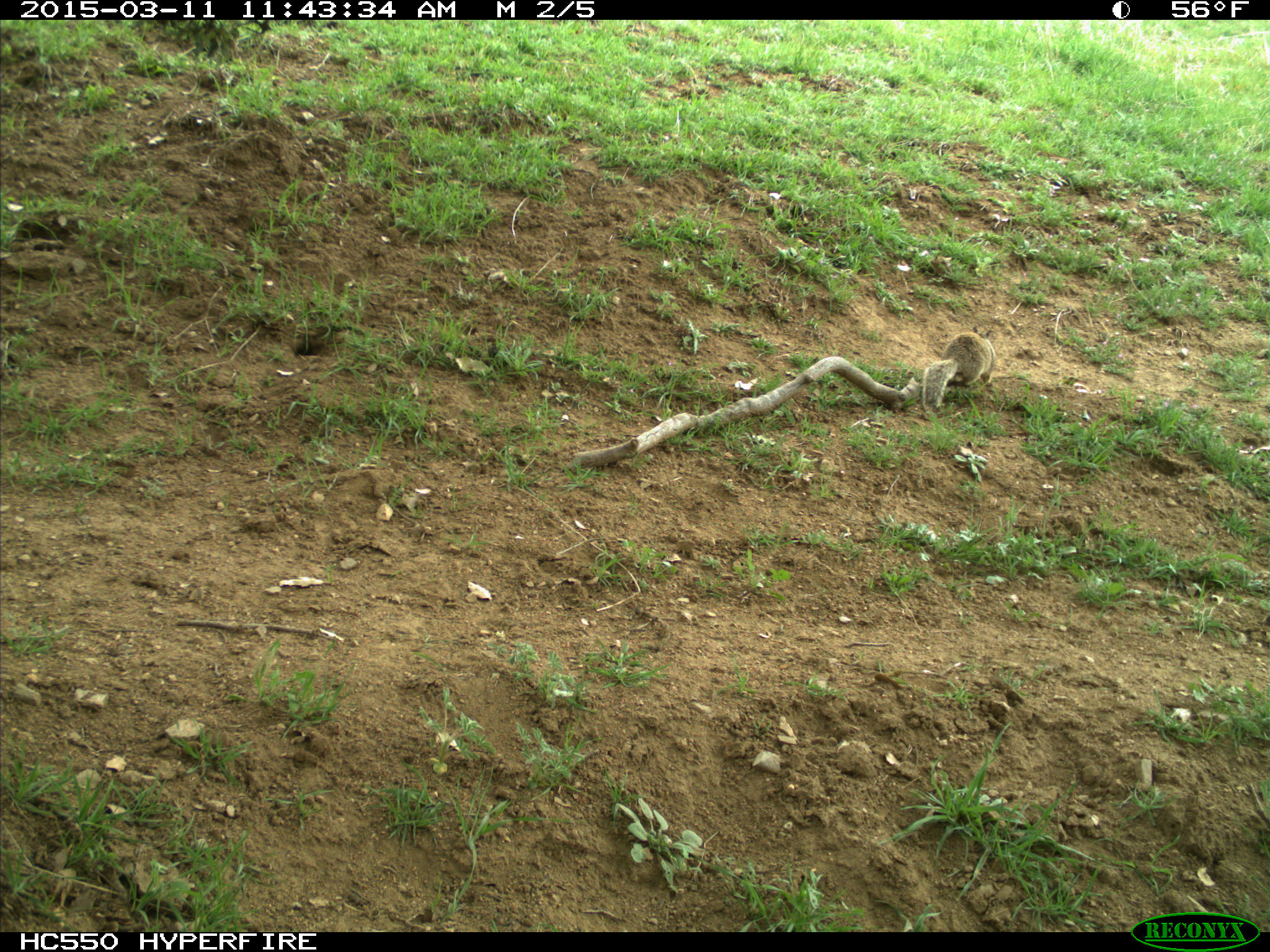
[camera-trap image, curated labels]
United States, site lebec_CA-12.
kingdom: Animalia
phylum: Chordata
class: Mammalia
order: Rodentia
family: Sciuridae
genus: Otospermophilus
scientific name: Otospermophilus beecheyi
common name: california ground squirrel